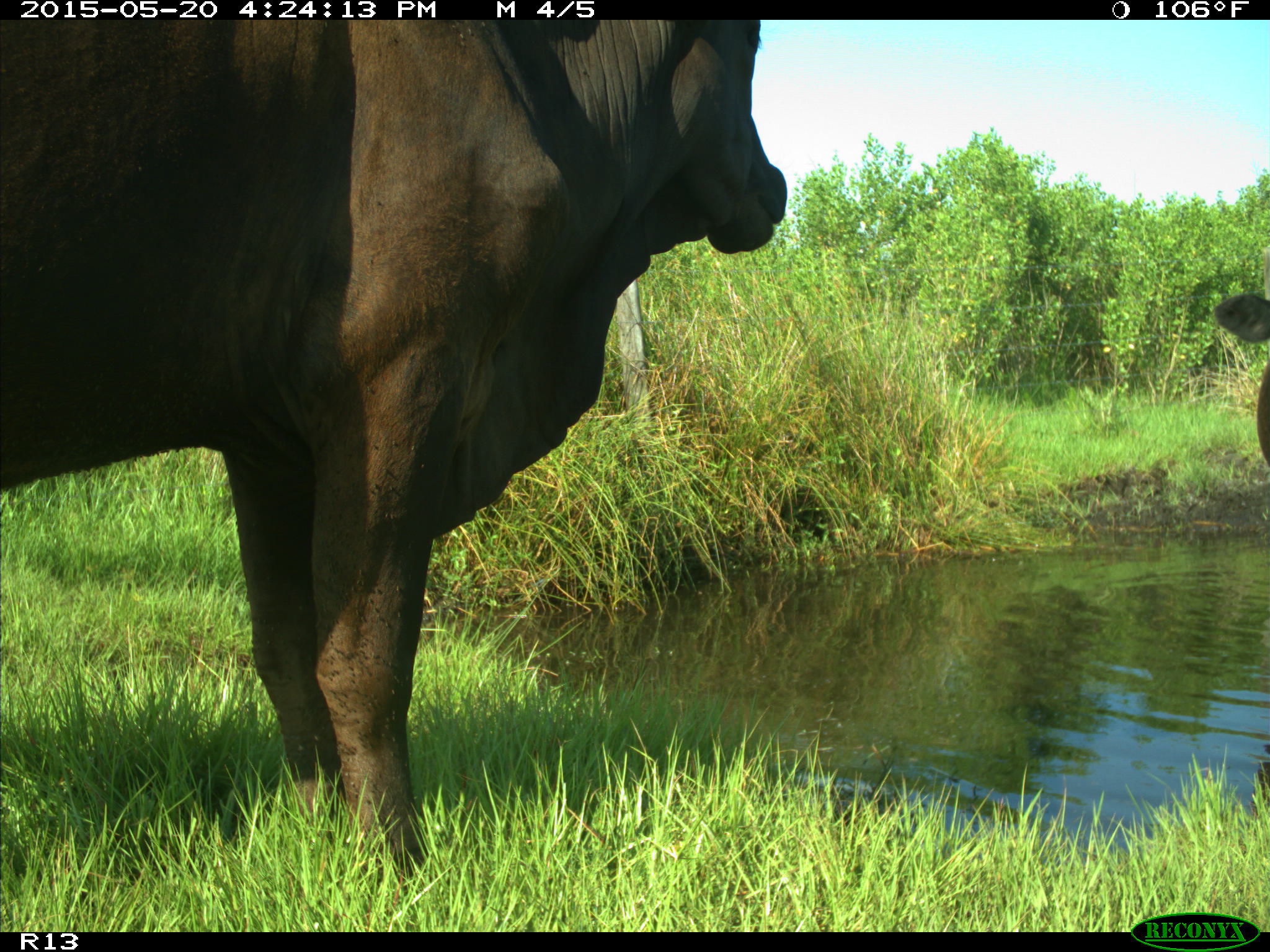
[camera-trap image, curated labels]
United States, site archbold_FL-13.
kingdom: Animalia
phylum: Chordata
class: Mammalia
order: Artiodactyla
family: Bovidae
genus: Bos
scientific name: Bos taurus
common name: domestic cow